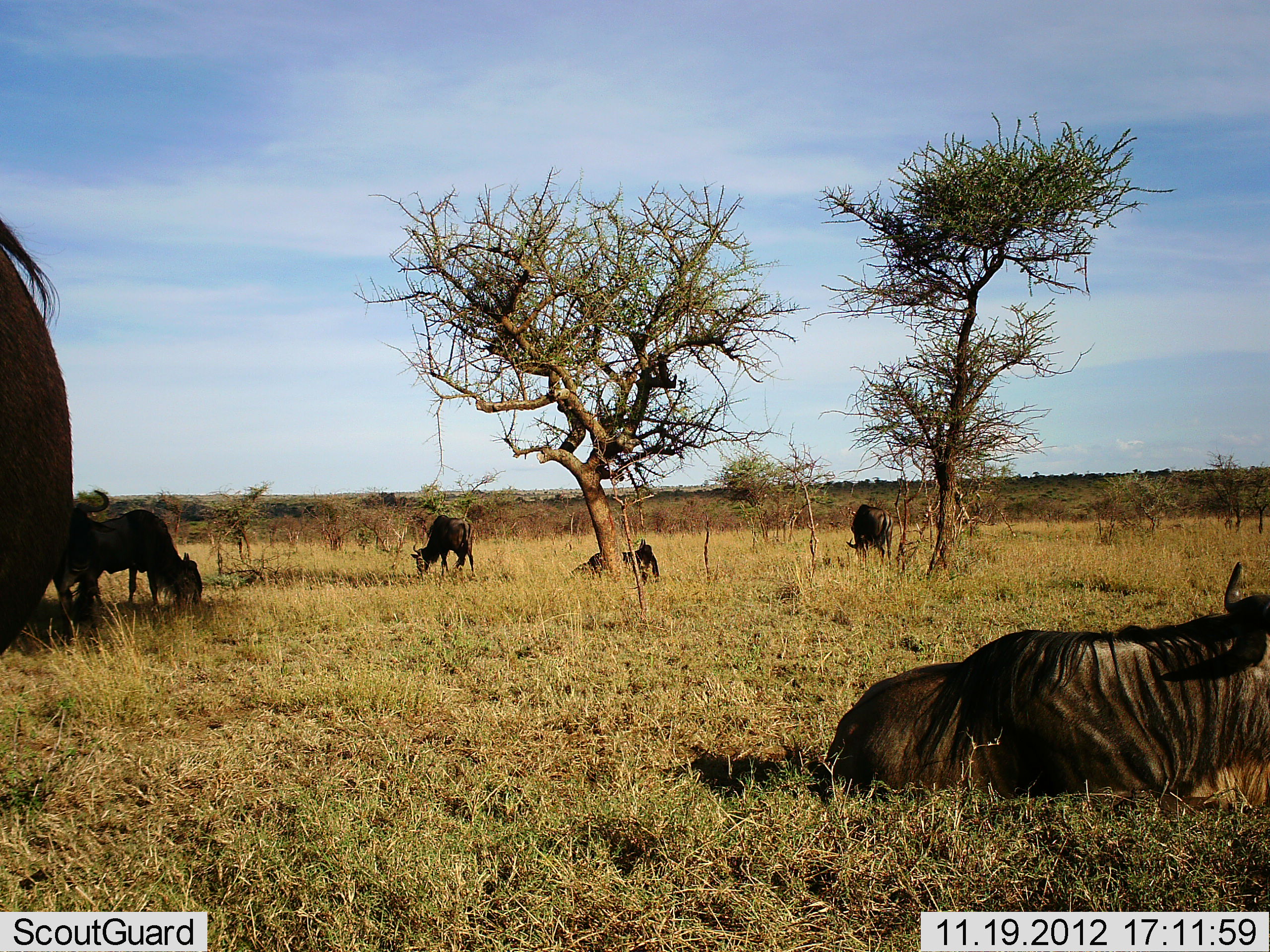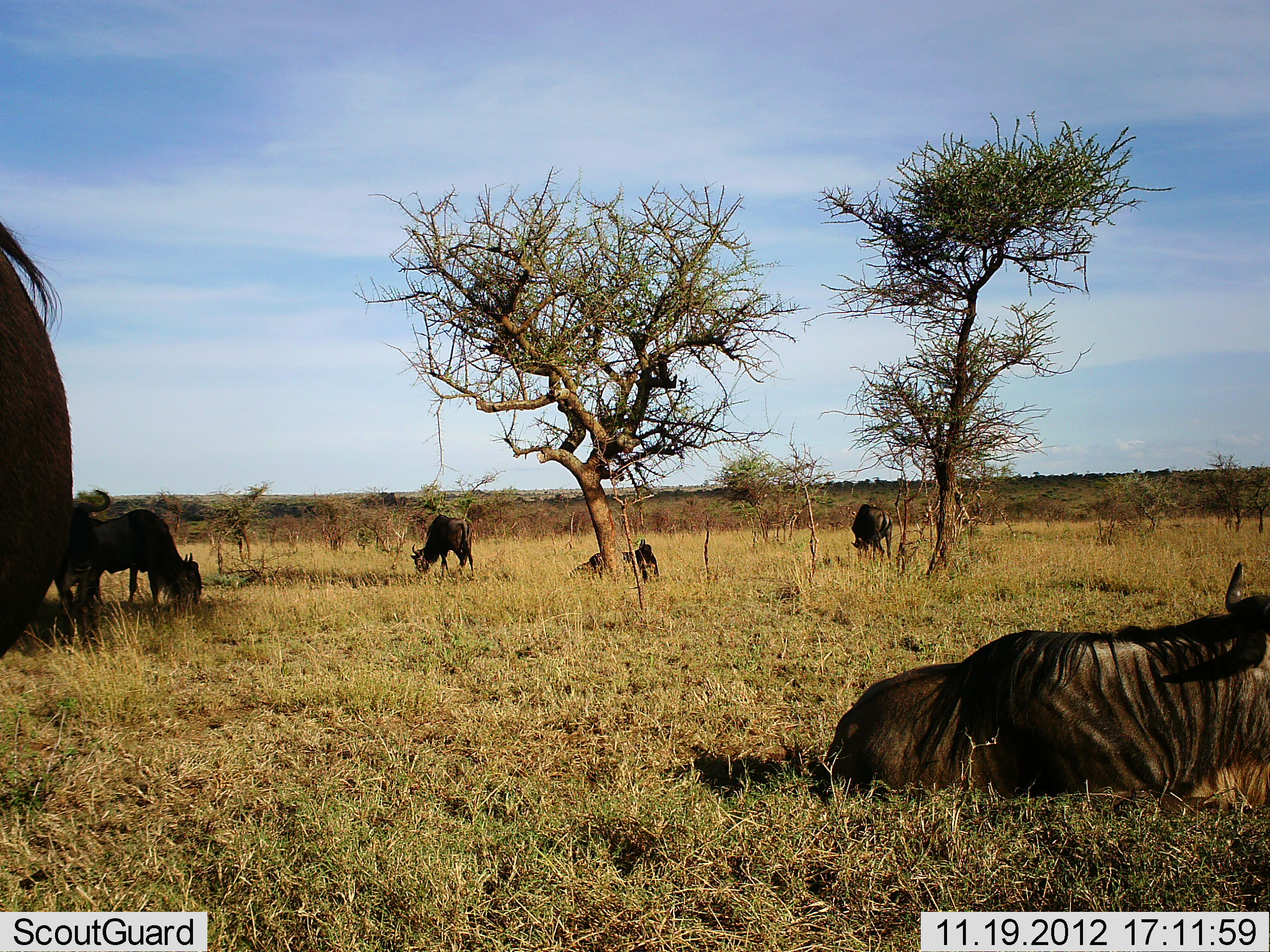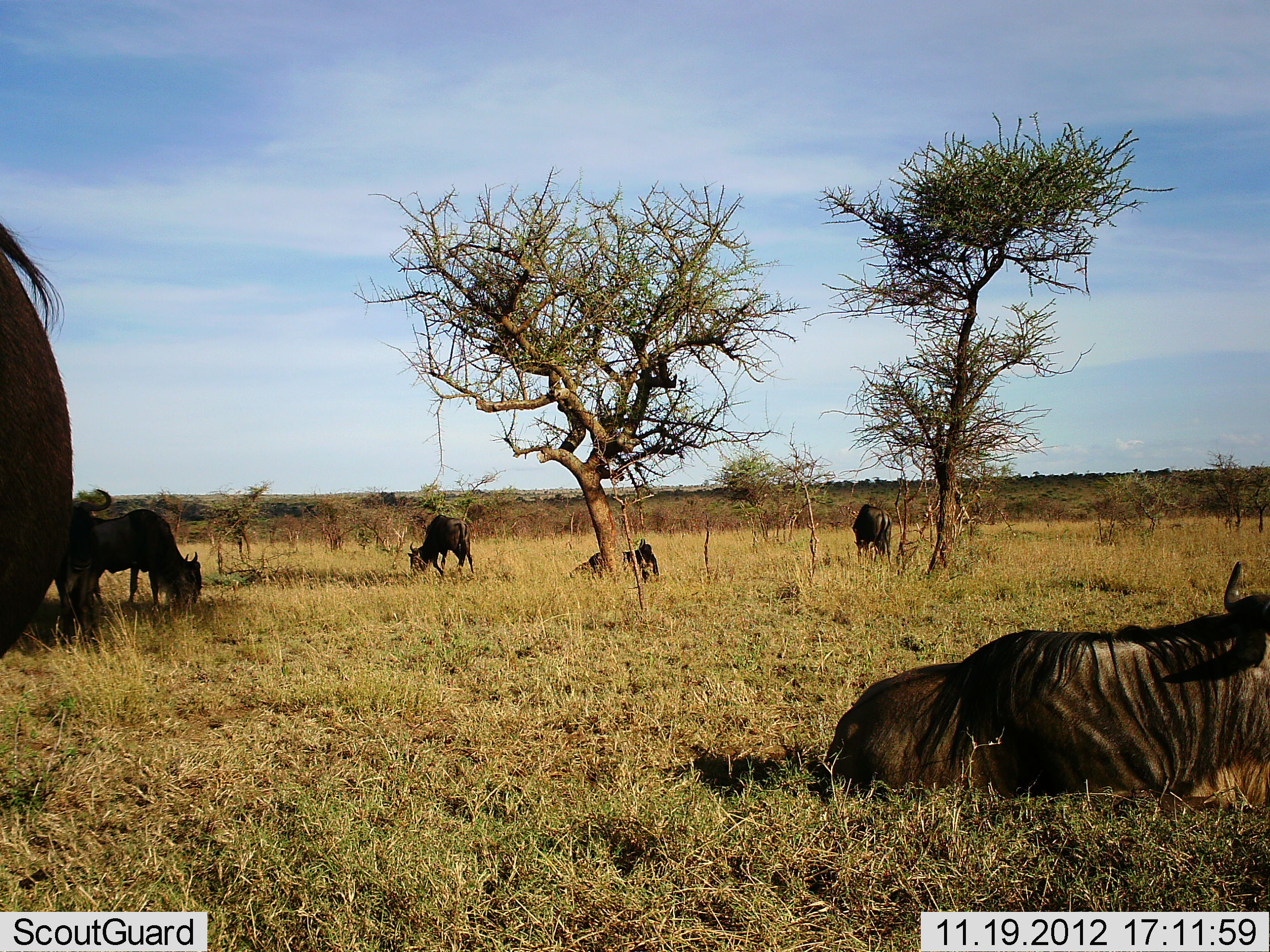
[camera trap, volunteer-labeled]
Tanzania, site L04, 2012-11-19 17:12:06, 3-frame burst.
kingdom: Animalia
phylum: Chordata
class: Mammalia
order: Artiodactyla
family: Bovidae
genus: Connochaetes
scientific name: Connochaetes taurinus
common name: blue wildebeest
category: wildebeest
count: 7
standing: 60%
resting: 100%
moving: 0%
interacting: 0%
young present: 0%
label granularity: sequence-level